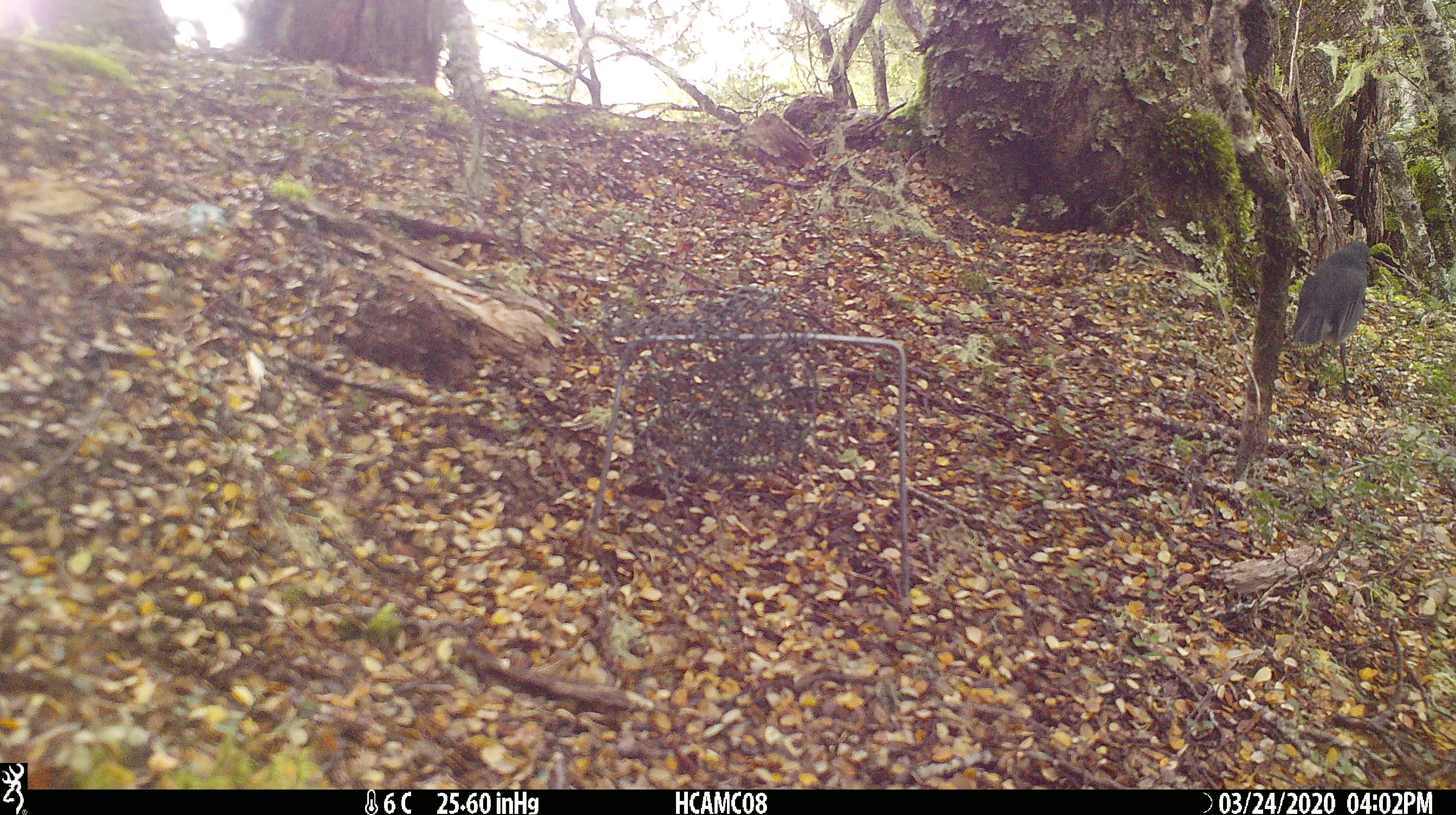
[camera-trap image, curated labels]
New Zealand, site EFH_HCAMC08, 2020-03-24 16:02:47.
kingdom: Animalia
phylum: Chordata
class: Aves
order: Passeriformes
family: Petroicidae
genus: Petroica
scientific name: Petroica australis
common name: new zealand robin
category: robin